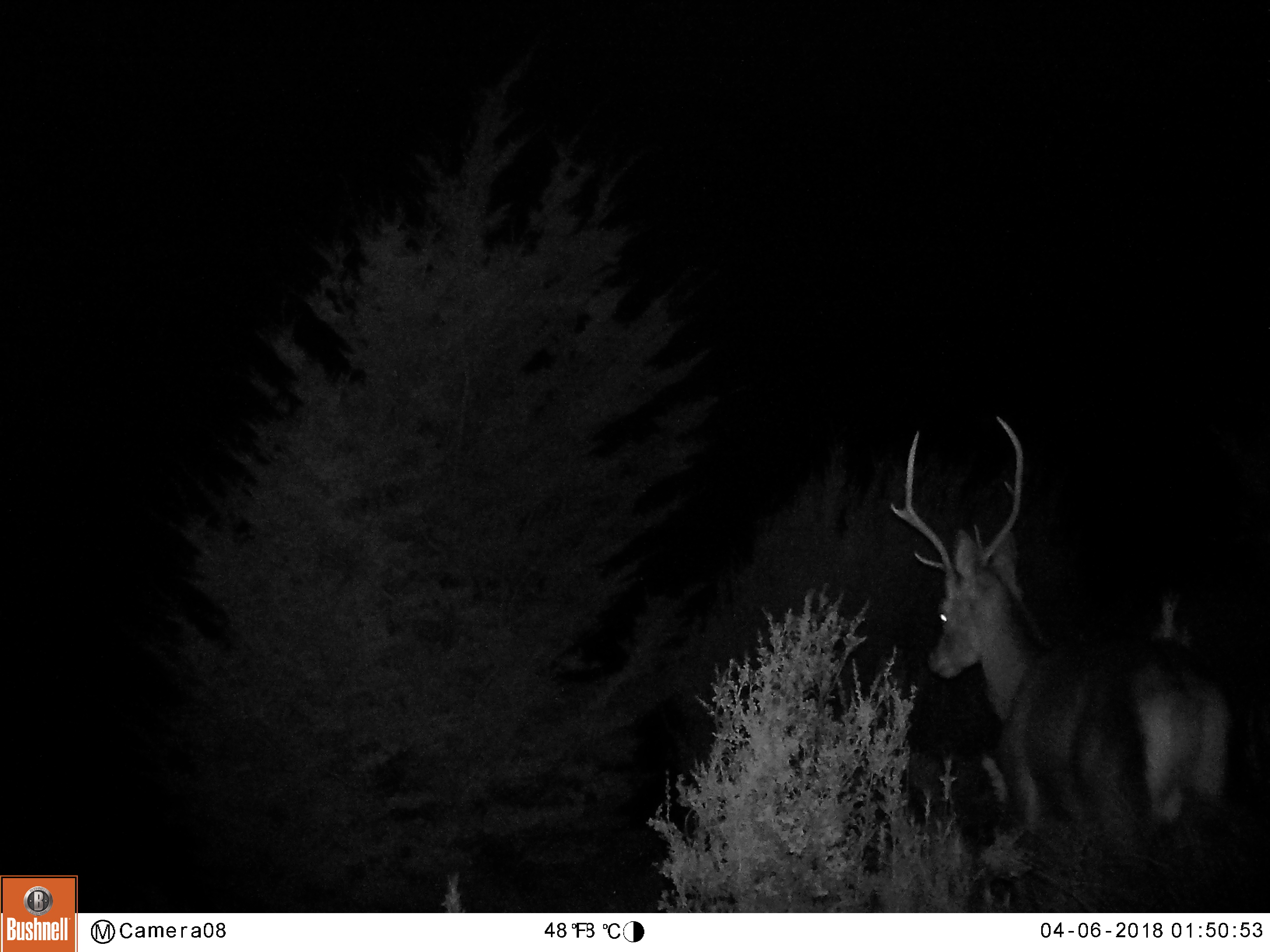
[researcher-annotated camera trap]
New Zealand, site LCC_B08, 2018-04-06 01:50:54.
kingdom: Animalia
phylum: Chordata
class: Mammalia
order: Artiodactyla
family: Cervidae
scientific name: Cervidae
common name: deer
Deer (Cervidae).